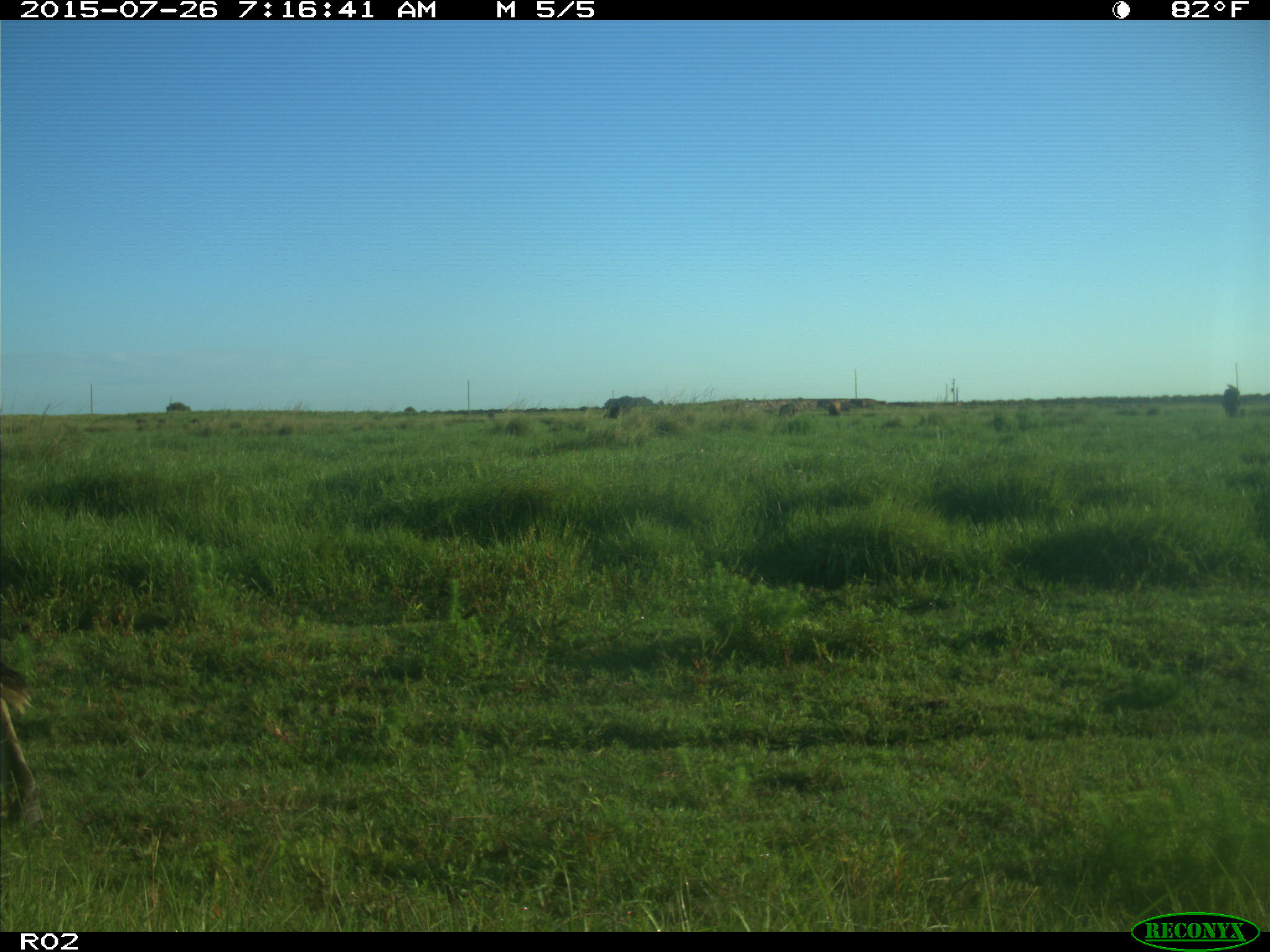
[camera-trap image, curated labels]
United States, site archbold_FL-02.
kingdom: Animalia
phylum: Chordata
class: Mammalia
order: Artiodactyla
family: Bovidae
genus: Bos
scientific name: Bos taurus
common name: domestic cow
Bos taurus (domestic cow).